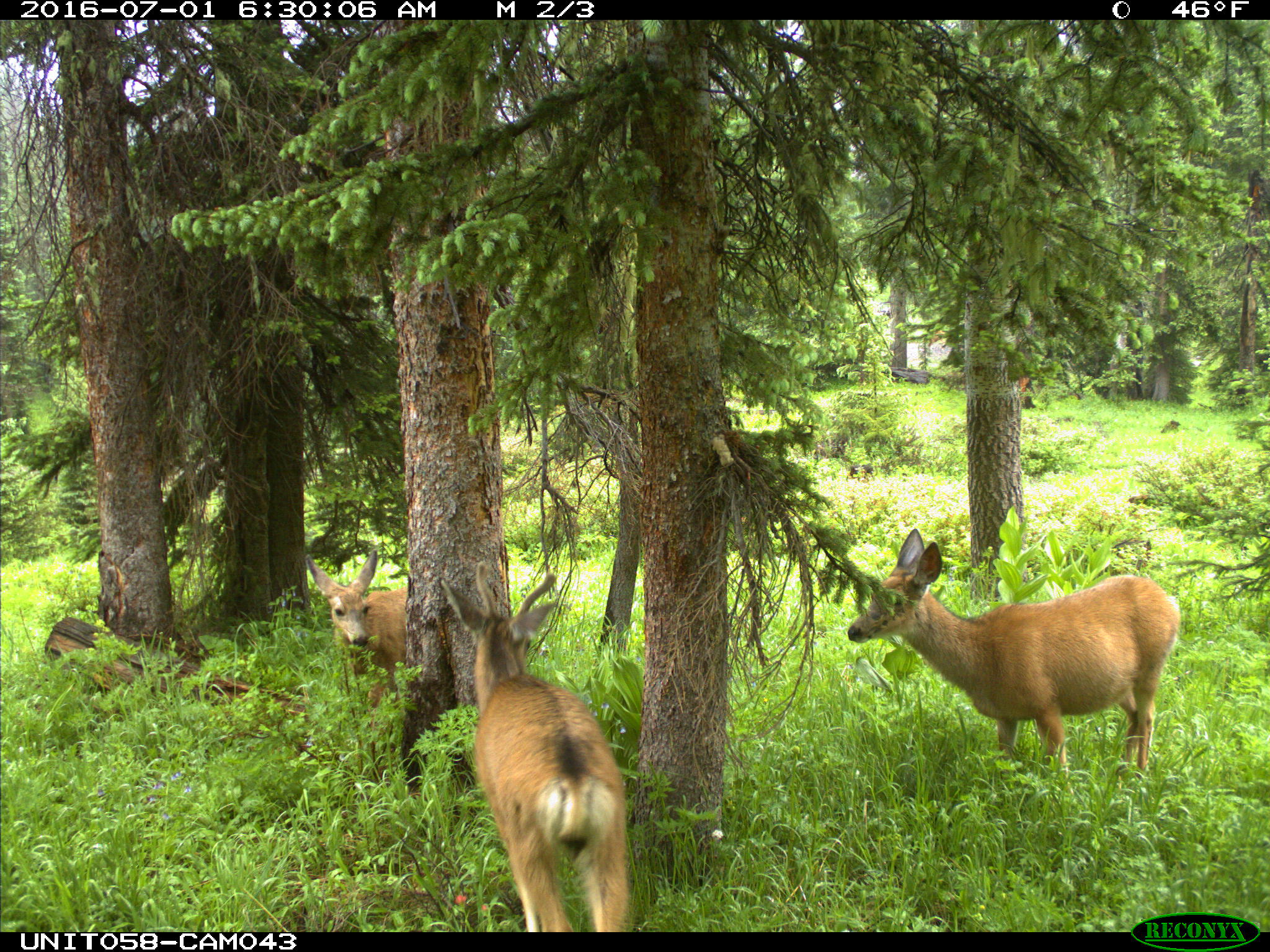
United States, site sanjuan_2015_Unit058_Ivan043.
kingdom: Animalia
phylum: Chordata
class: Mammalia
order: Artiodactyla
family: Cervidae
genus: Odocoileus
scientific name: Odocoileus hemionus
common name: mule deer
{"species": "Odocoileus hemionus (mule deer)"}